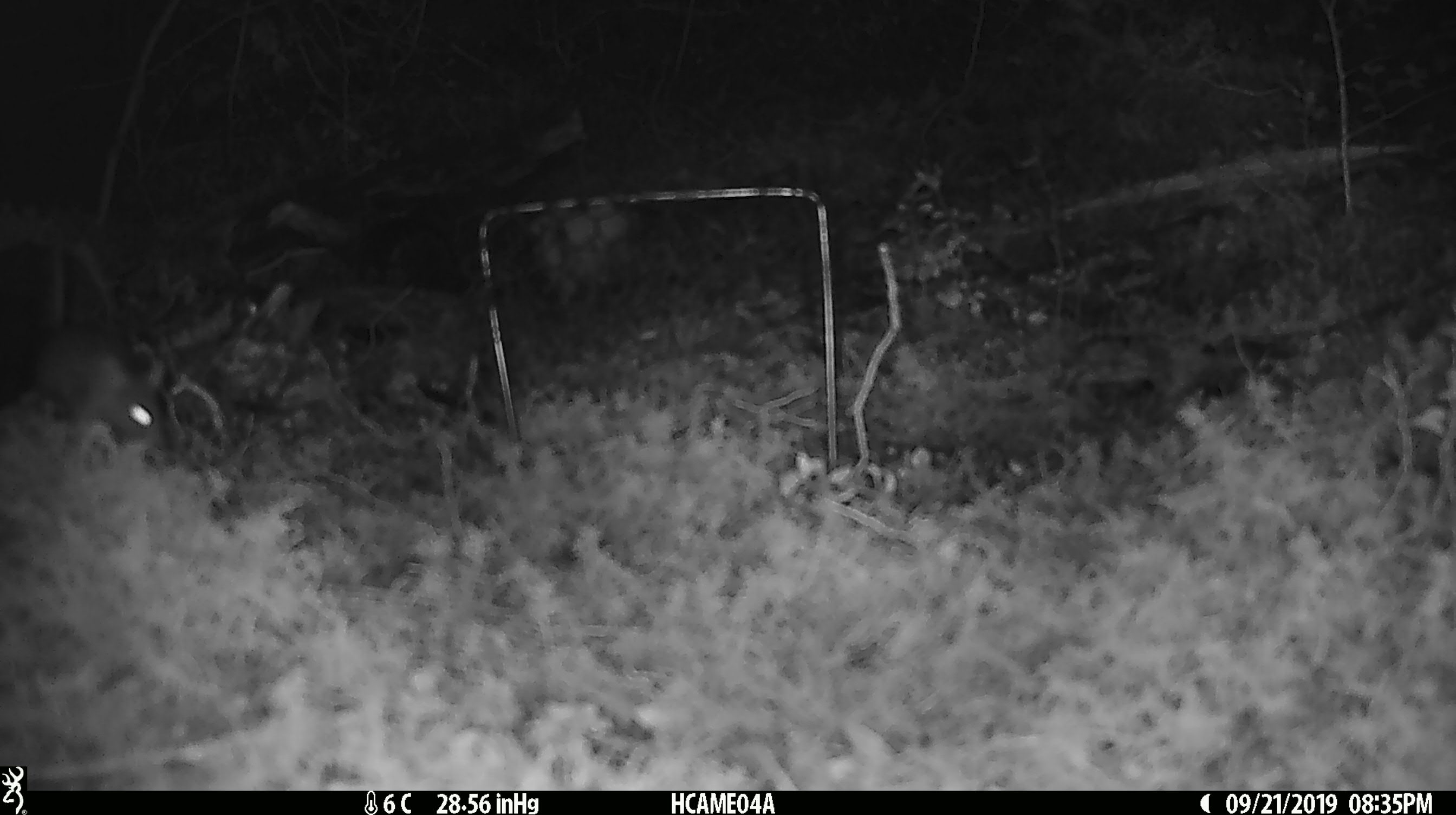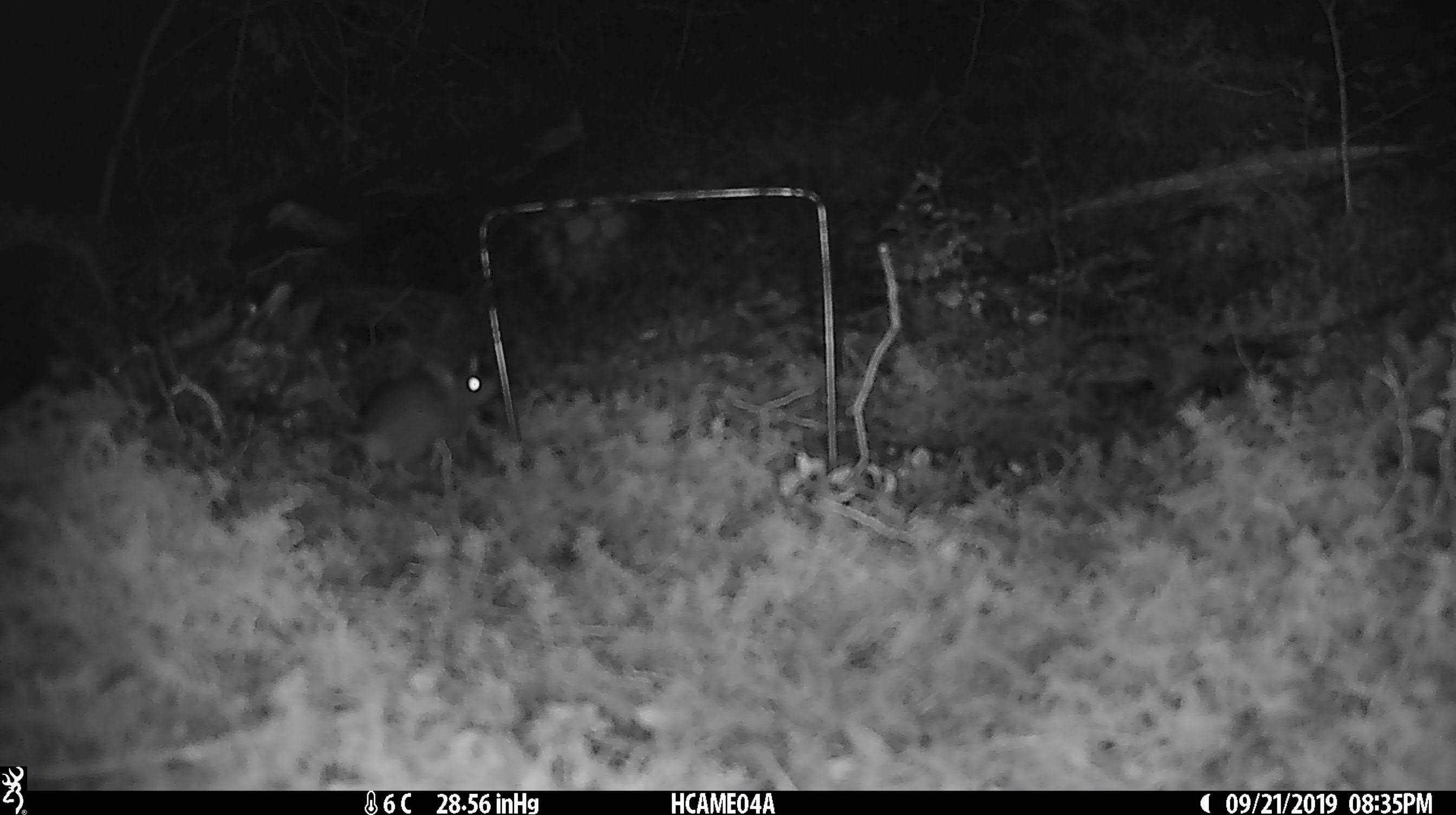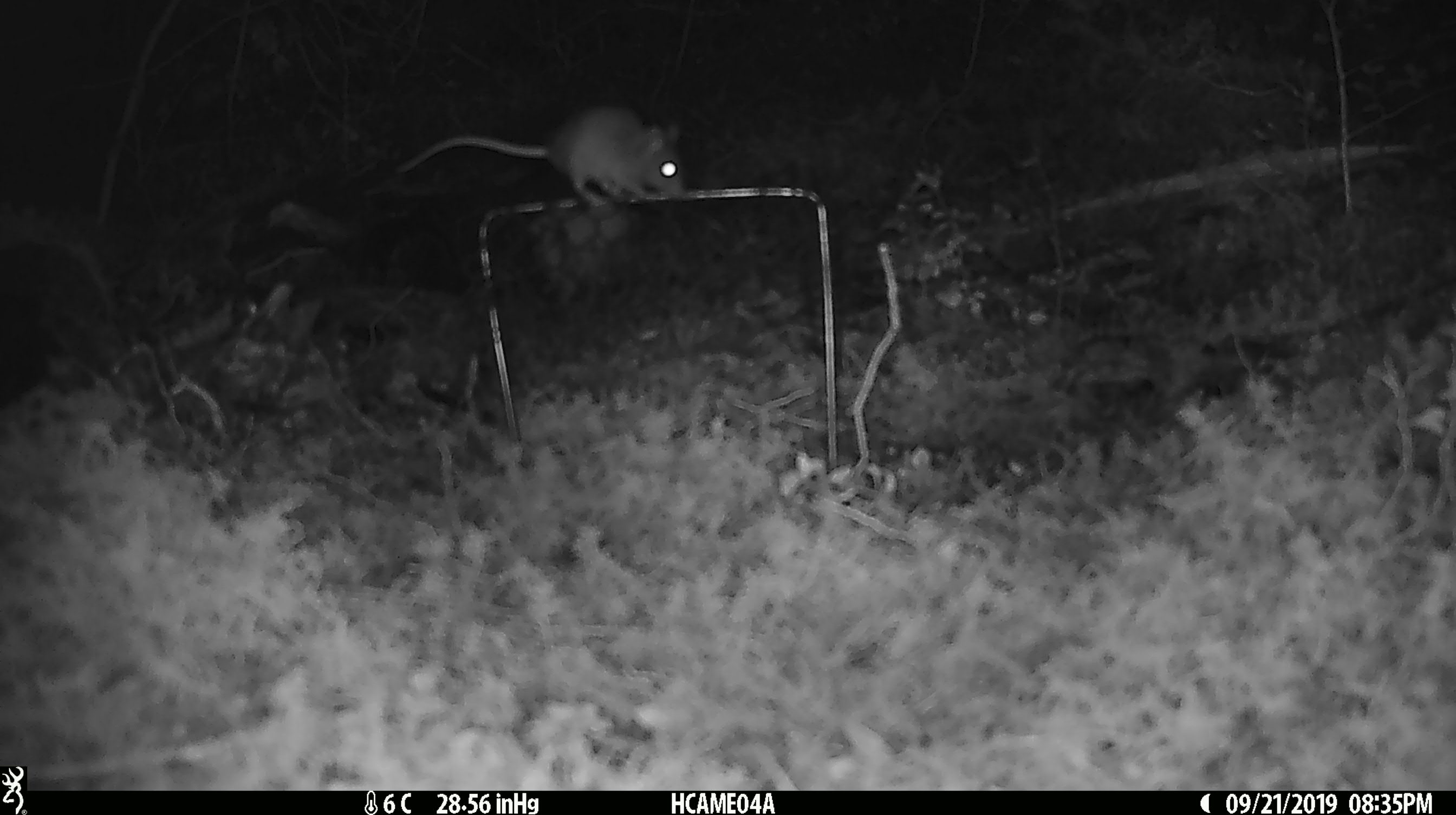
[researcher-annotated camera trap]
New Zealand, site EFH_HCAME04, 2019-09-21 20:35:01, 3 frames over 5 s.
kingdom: Animalia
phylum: Chordata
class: Mammalia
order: Rodentia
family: Muridae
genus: Mus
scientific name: Mus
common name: mouse